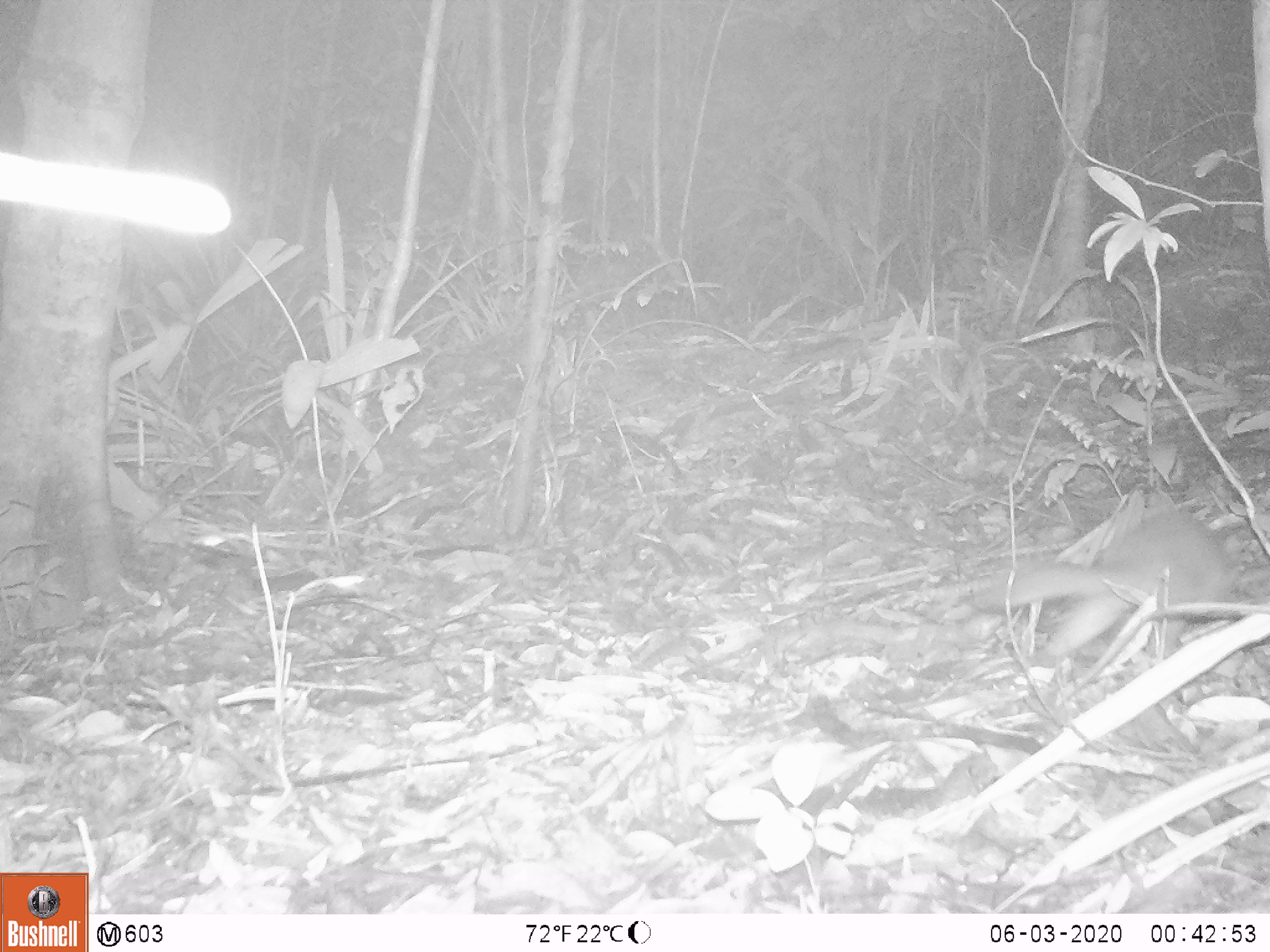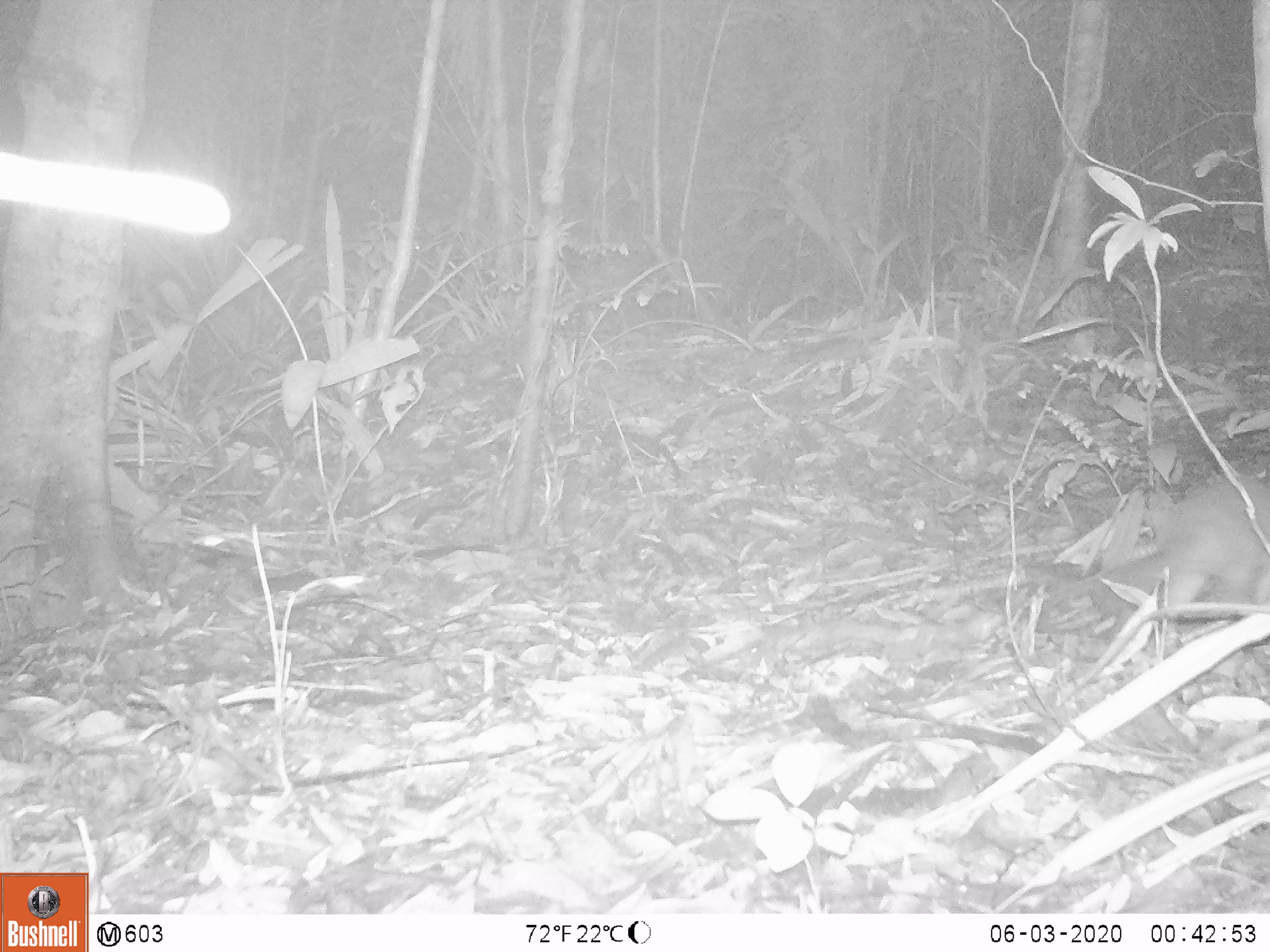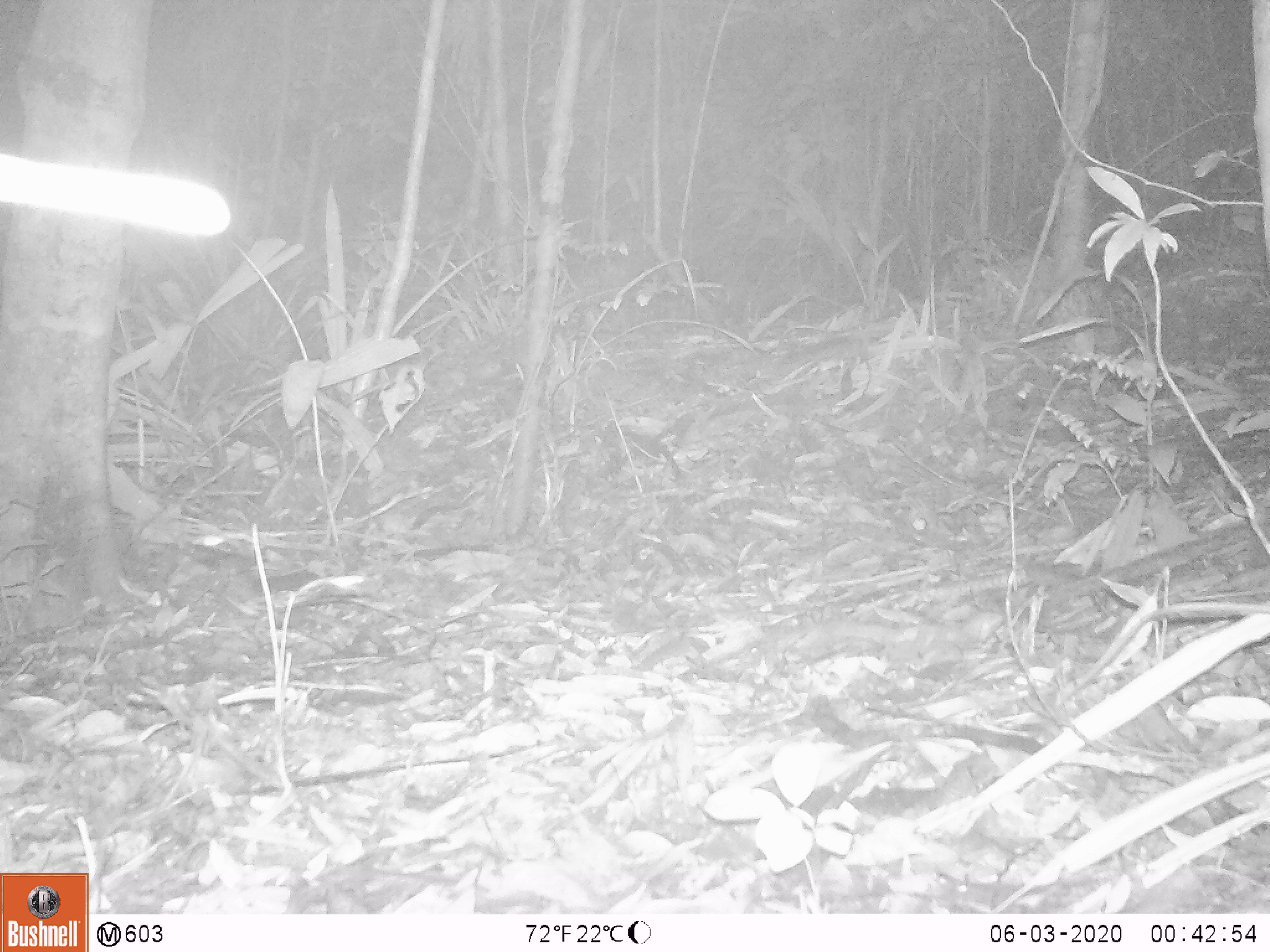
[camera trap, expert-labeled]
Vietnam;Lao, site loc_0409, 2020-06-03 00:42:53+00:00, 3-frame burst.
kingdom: Animalia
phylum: Chordata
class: Mammalia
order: Carnivora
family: Mustelidae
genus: Melogale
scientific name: Melogale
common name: ferret badger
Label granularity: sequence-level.